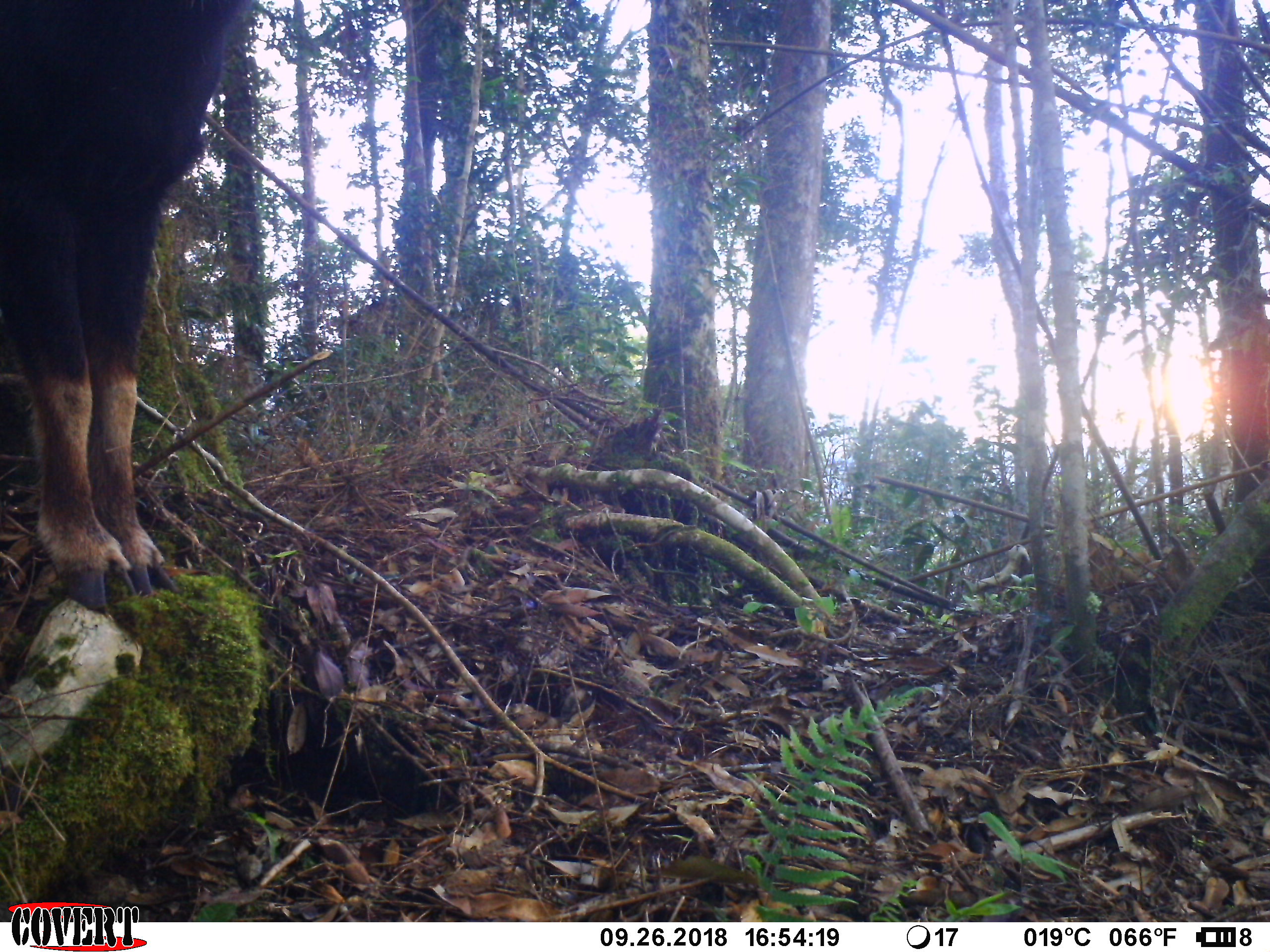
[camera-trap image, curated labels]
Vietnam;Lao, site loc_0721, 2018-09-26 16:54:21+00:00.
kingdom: Animalia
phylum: Chordata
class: Mammalia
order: Artiodactyla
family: Bovidae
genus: Capricornis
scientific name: Capricornis sumatraensis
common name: chinese serow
Chinese serow (Capricornis sumatraensis). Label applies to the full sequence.